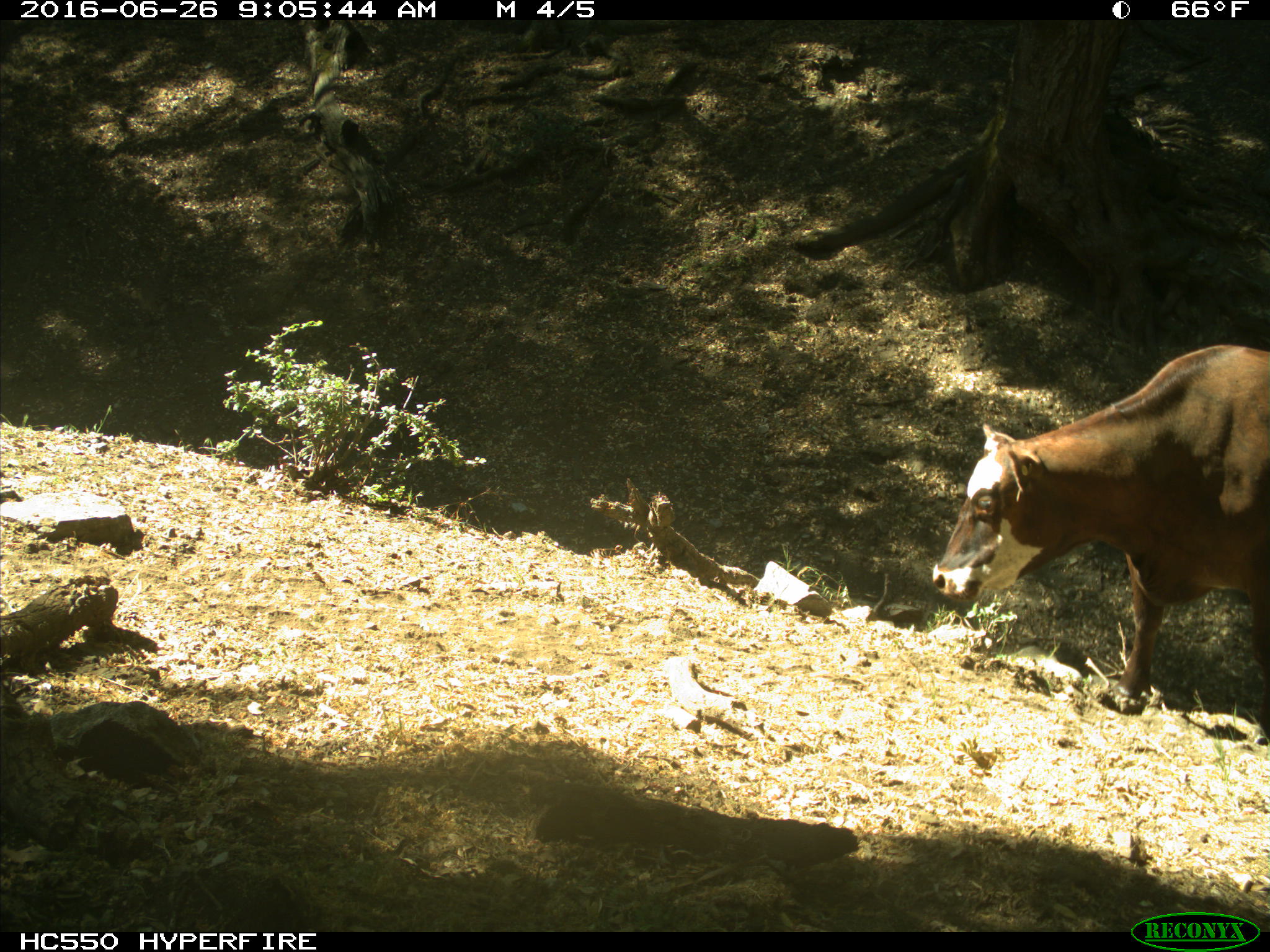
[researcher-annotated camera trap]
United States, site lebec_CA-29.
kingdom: Animalia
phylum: Chordata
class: Mammalia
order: Artiodactyla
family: Bovidae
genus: Bos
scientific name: Bos taurus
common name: domestic cow